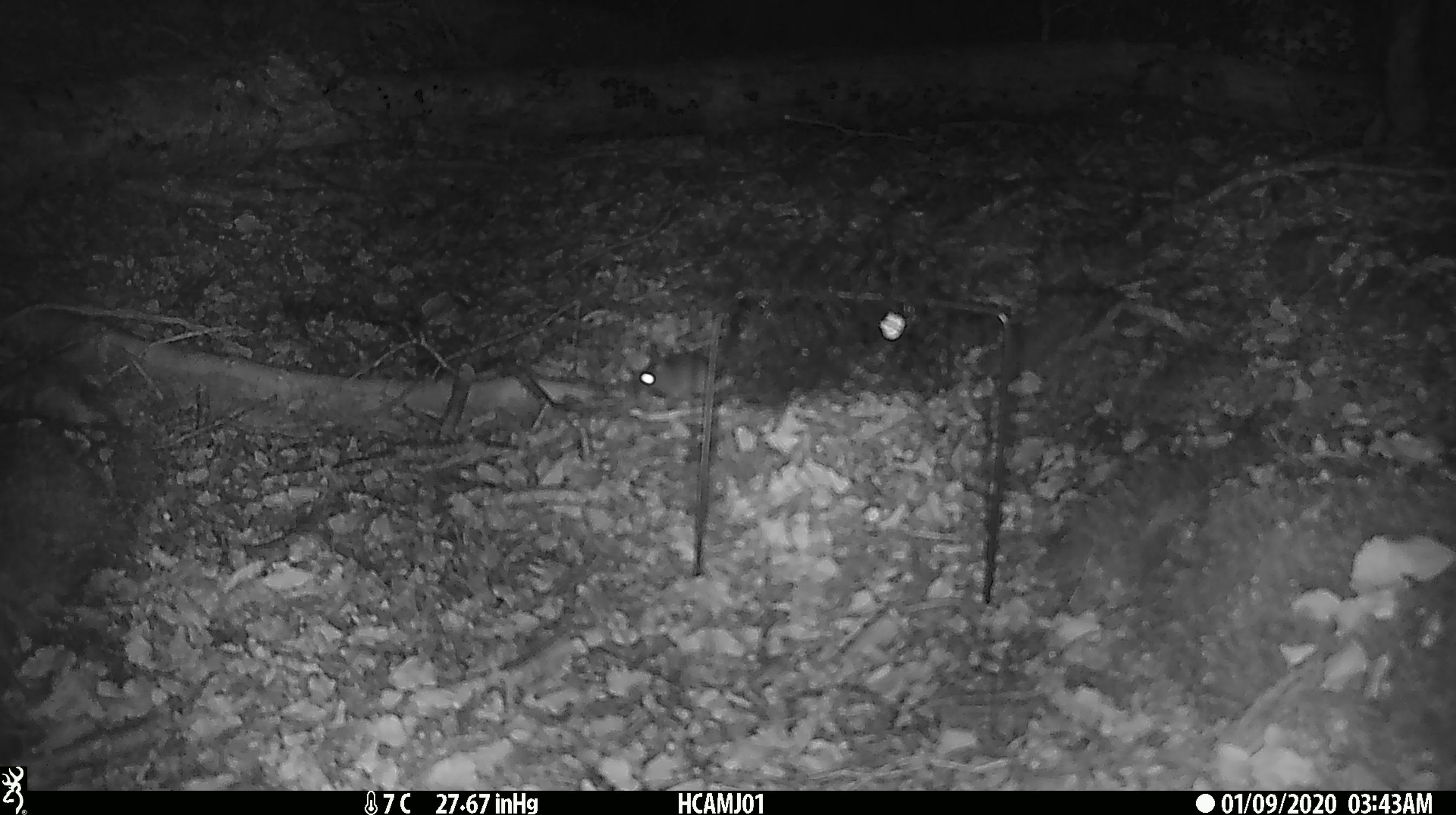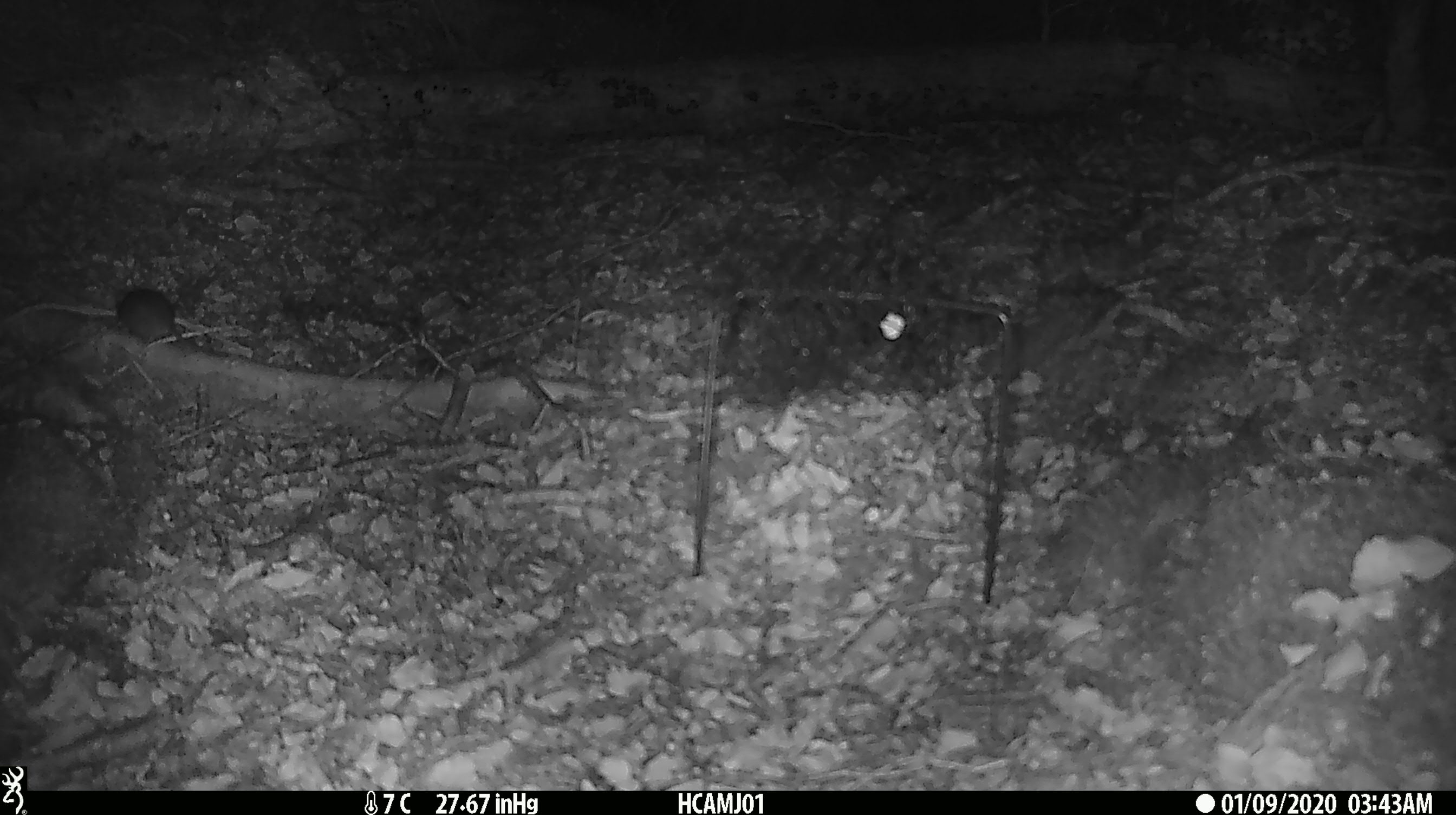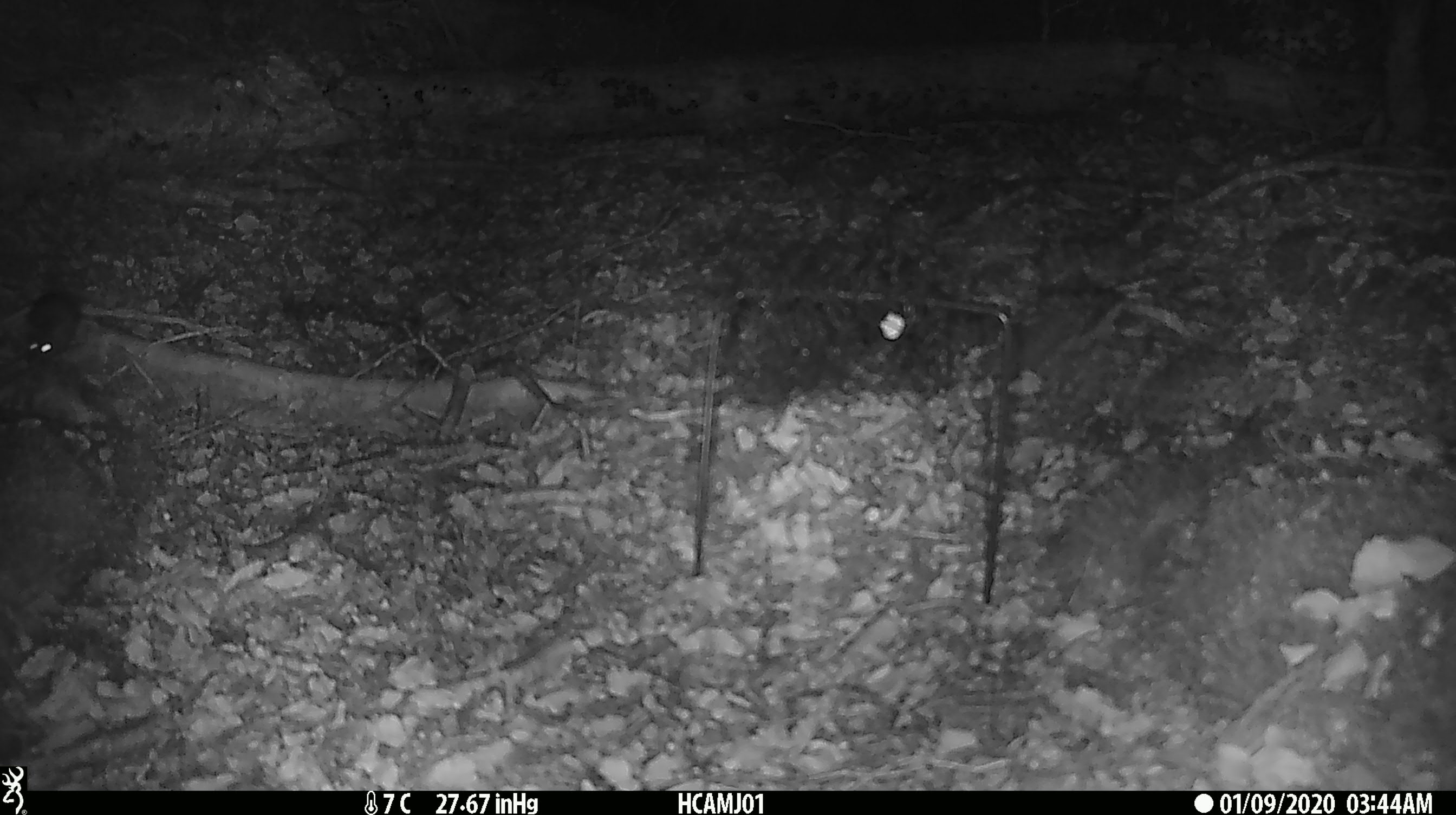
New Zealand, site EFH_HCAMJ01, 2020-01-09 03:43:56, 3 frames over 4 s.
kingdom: Animalia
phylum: Chordata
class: Mammalia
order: Rodentia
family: Muridae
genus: Mus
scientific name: Mus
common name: mouse